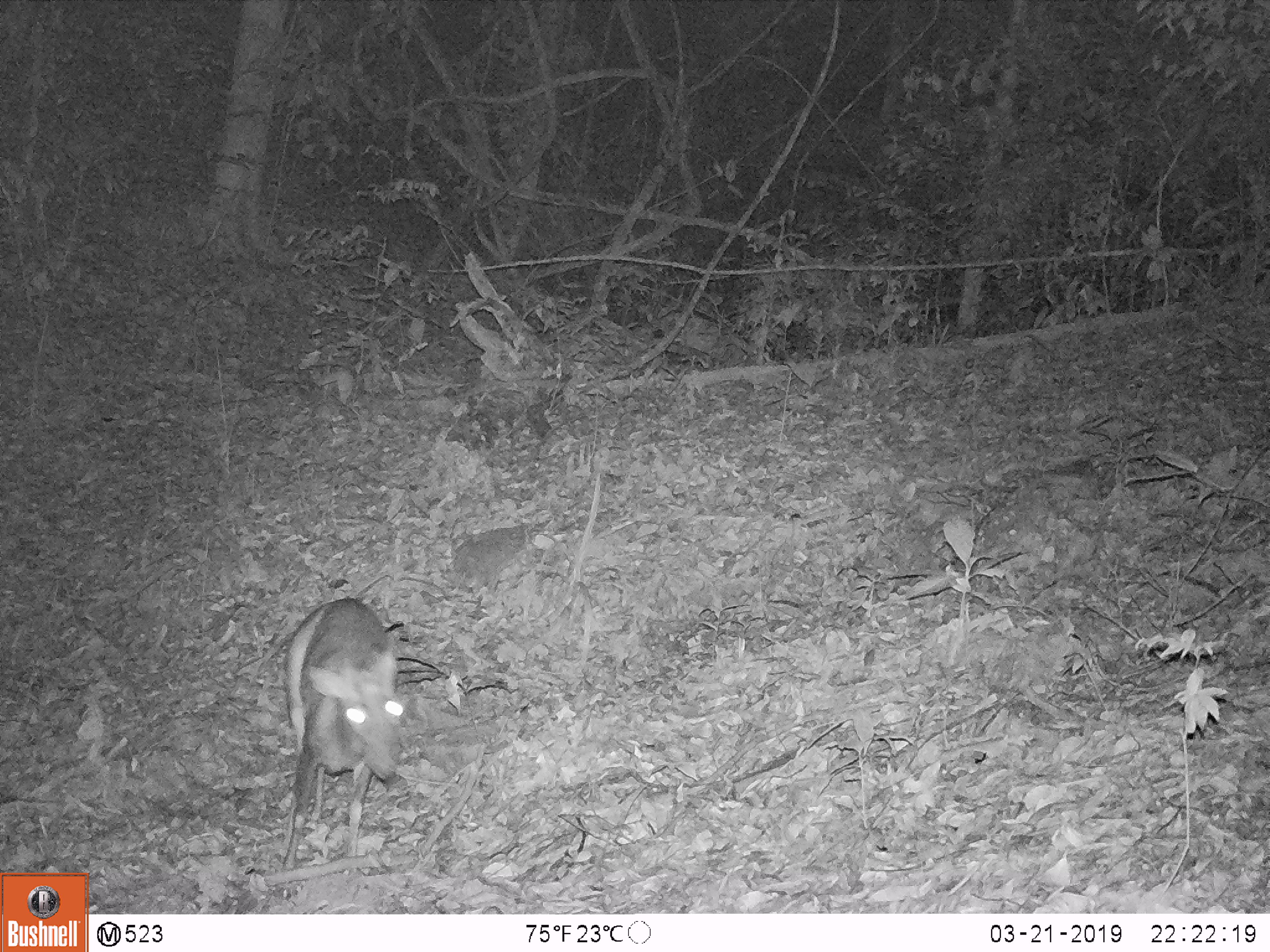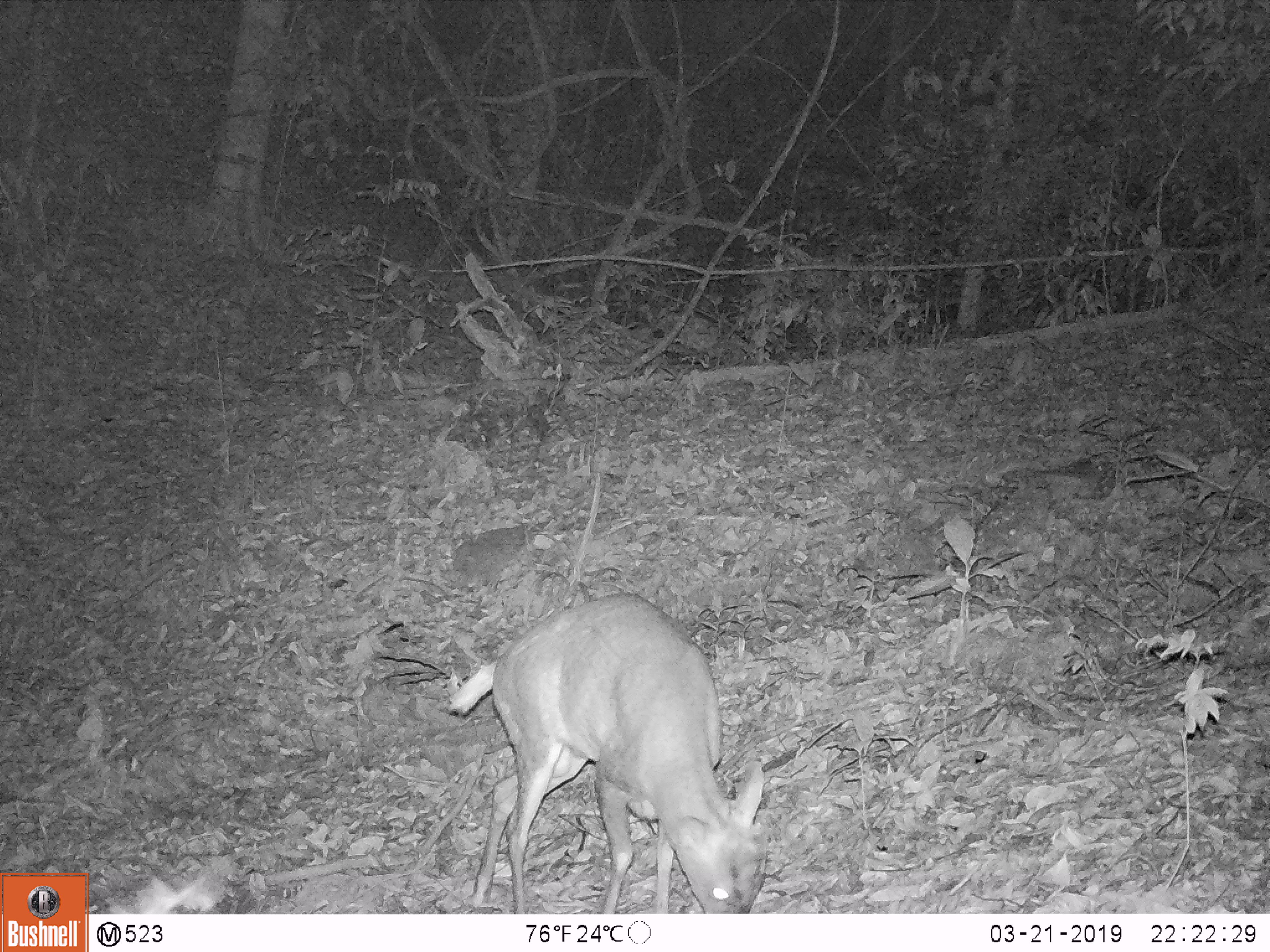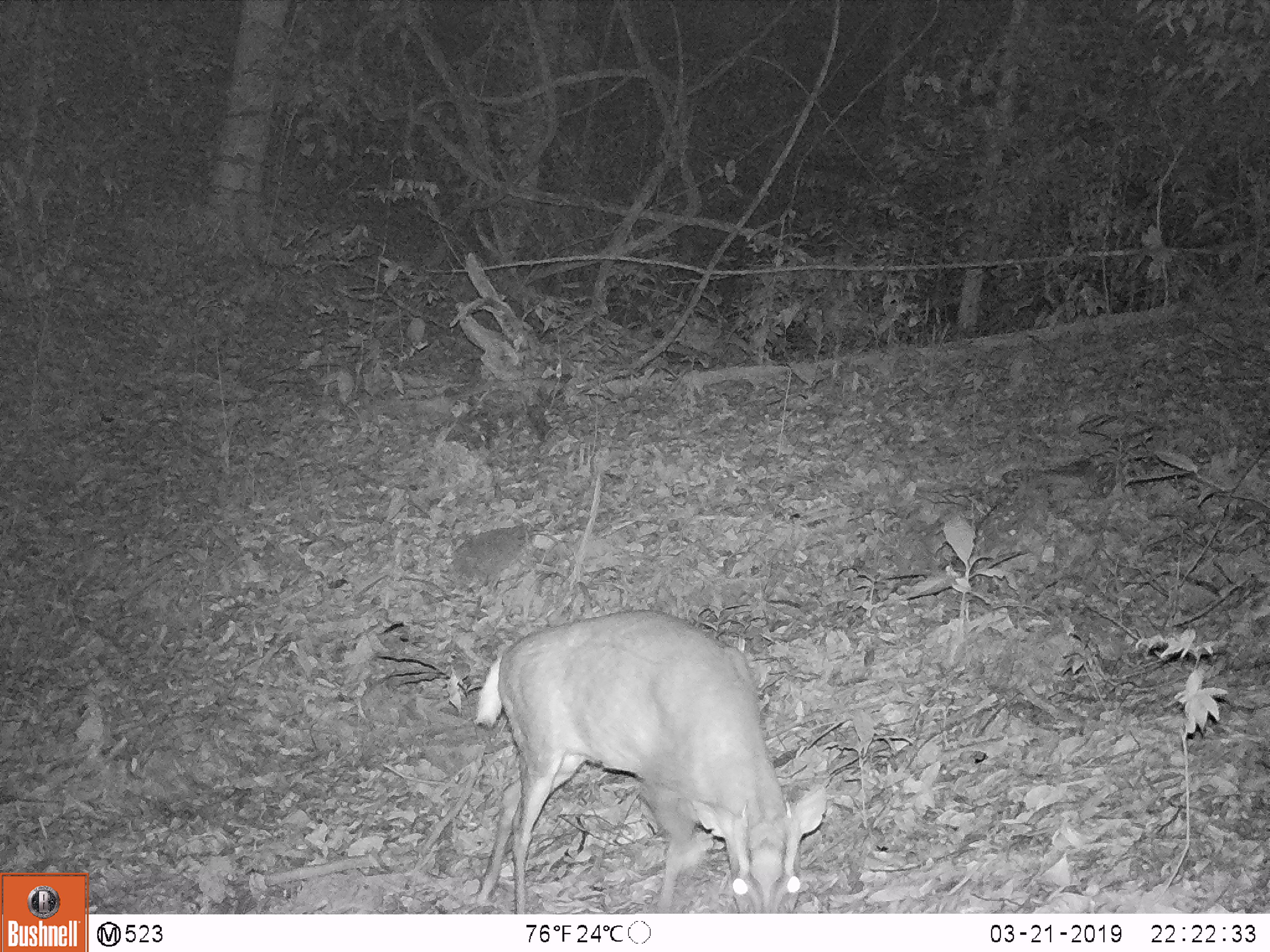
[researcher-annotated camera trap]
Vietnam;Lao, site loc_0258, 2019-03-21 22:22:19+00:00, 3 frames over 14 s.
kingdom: Animalia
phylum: Chordata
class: Mammalia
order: Artiodactyla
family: Cervidae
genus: Muntiacus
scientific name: Muntiacus rooseveltorum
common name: roosevelt's muntjac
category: roosevelts muntjac group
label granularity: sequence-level